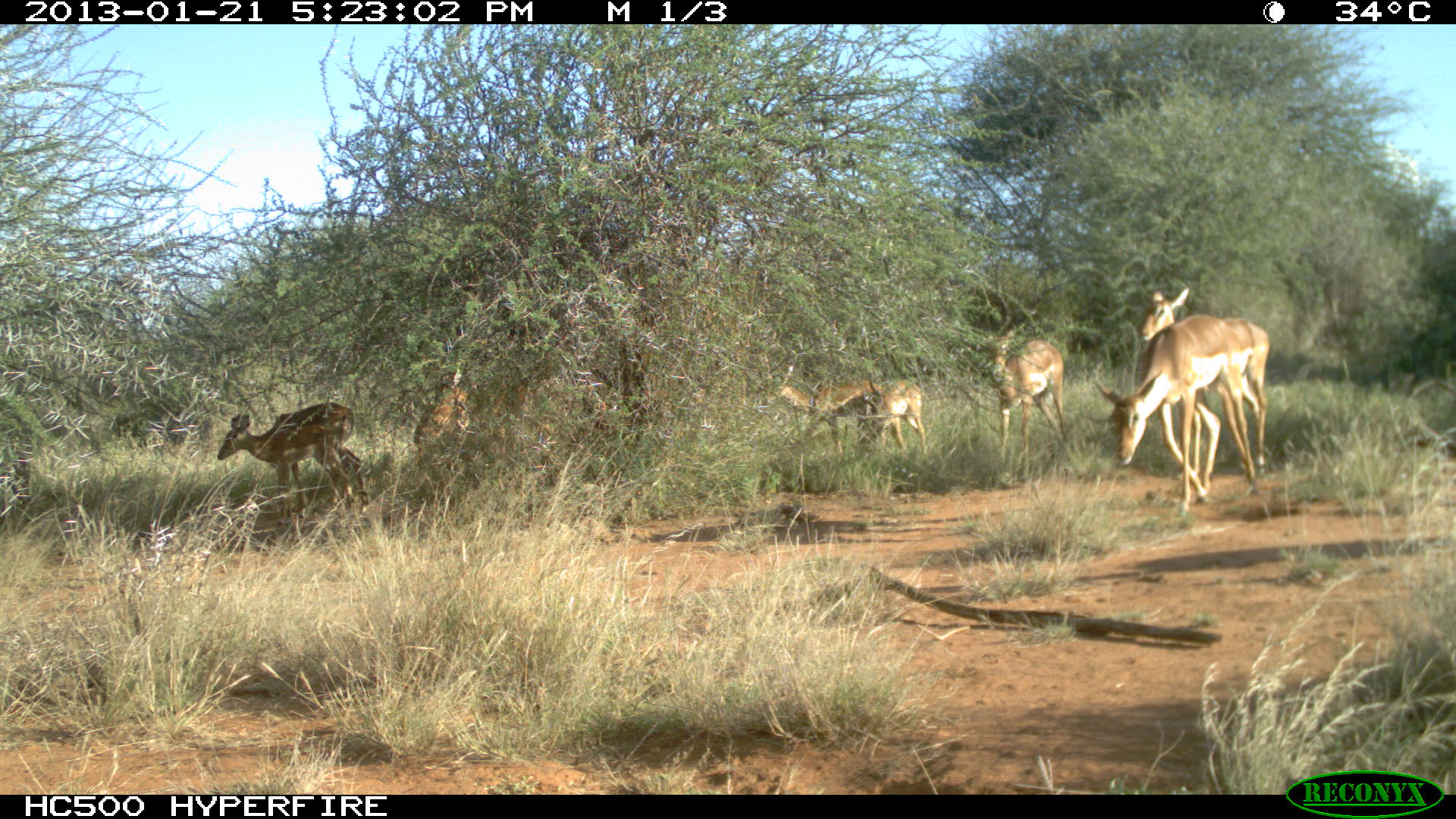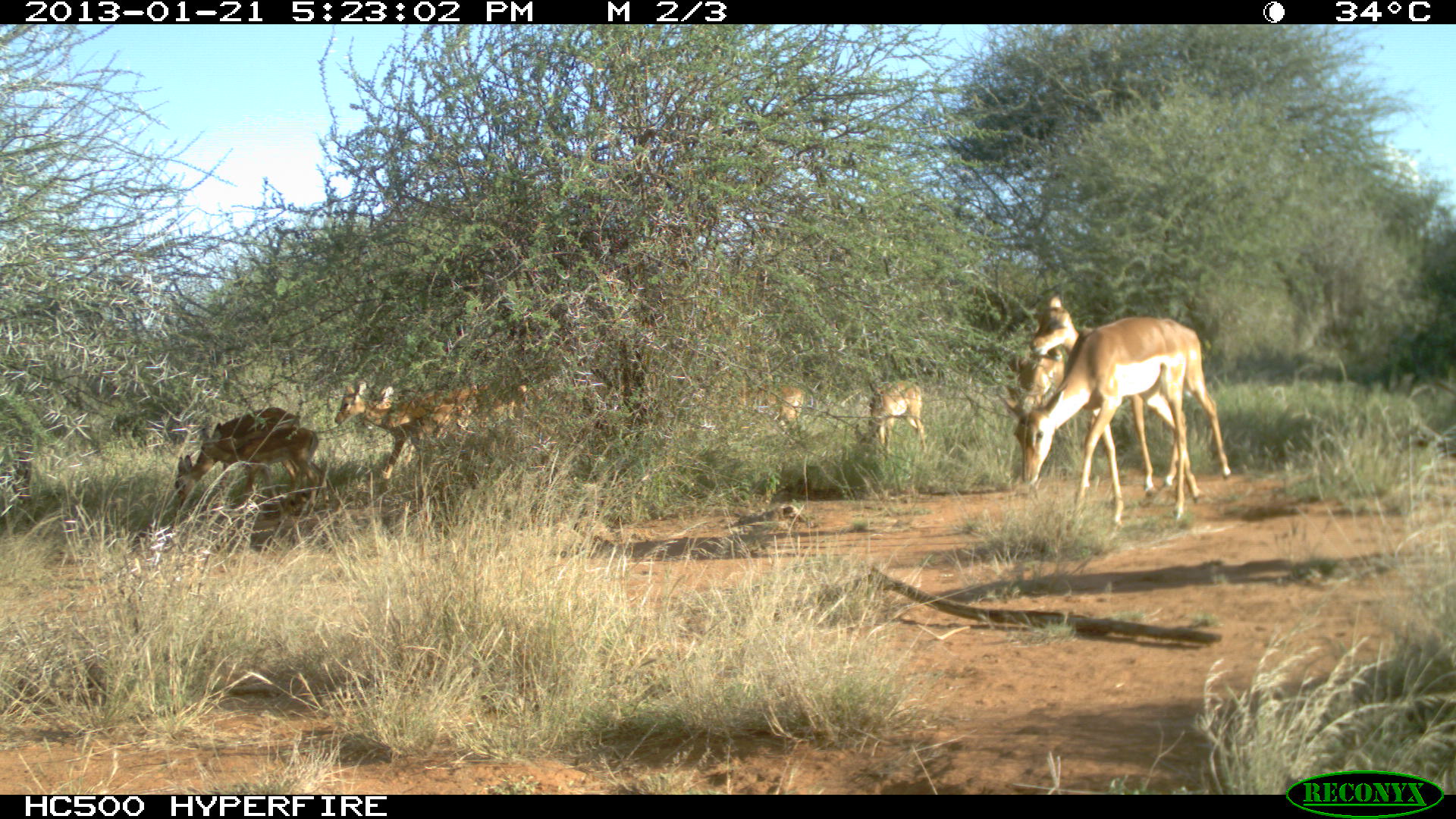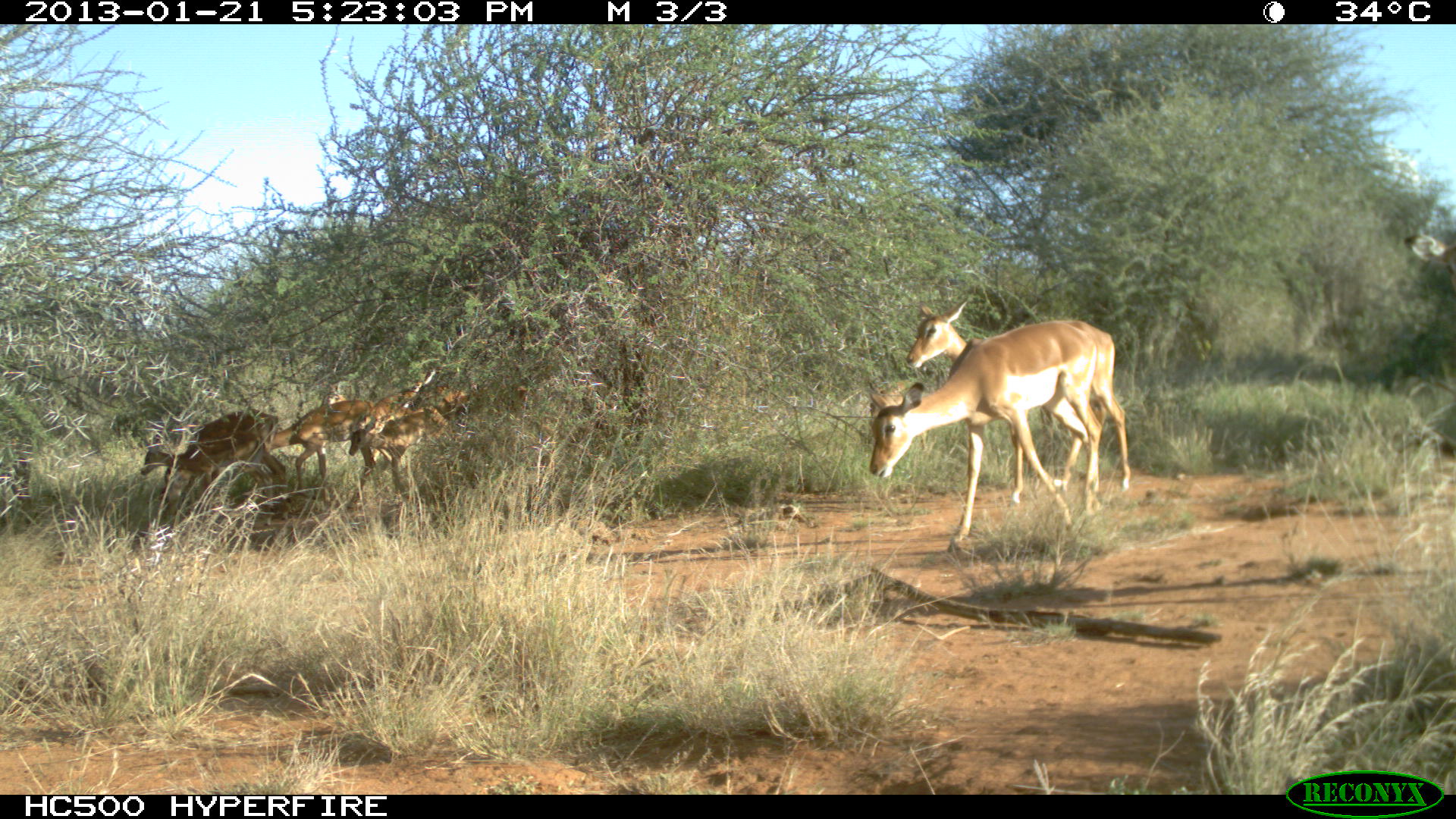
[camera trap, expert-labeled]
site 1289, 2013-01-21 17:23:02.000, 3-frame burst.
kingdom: Animalia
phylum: Chordata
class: Mammalia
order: Artiodactyla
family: Bovidae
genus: Aepyceros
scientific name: Aepyceros melampus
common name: impala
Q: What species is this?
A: Aepyceros melampus (impala).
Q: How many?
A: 8.